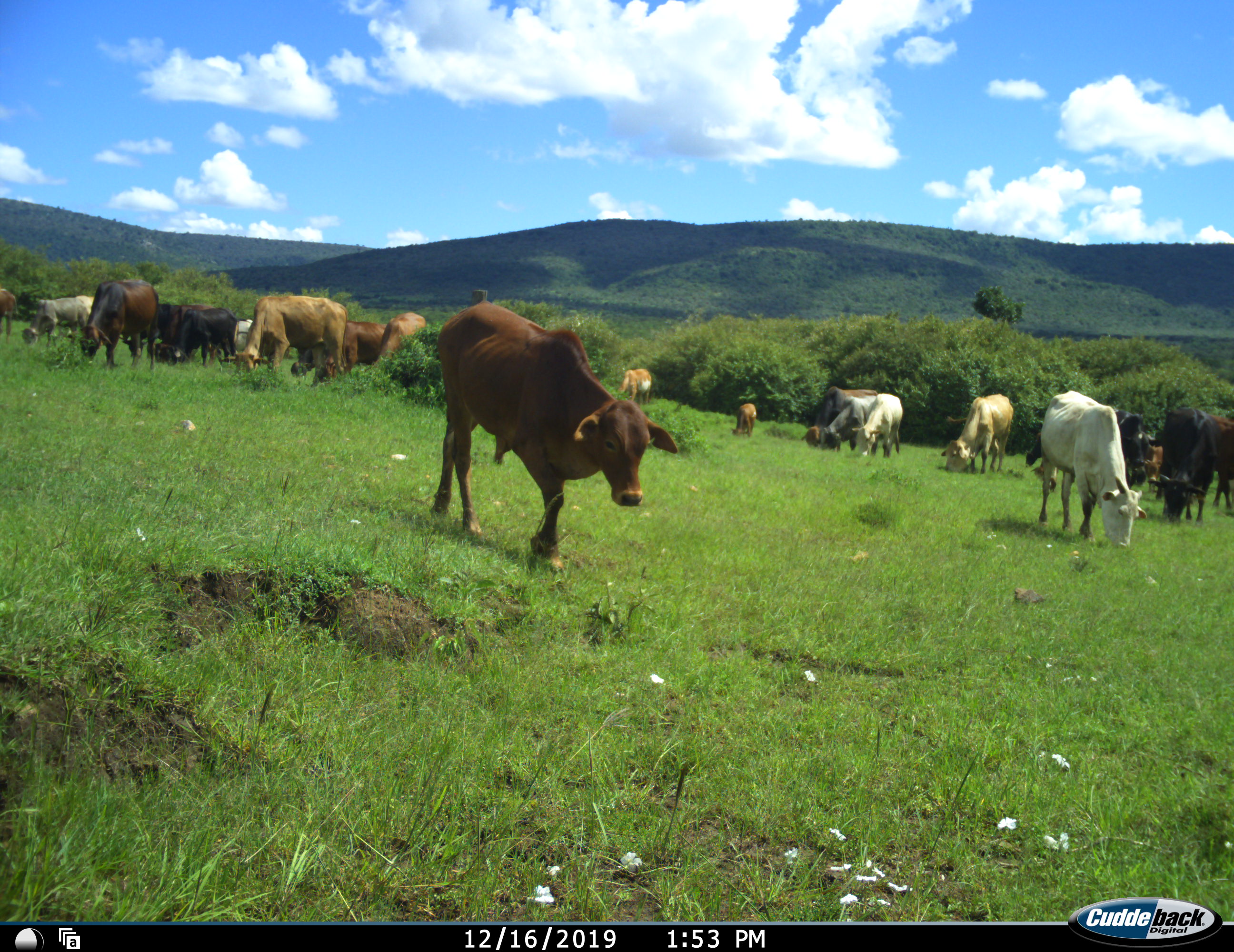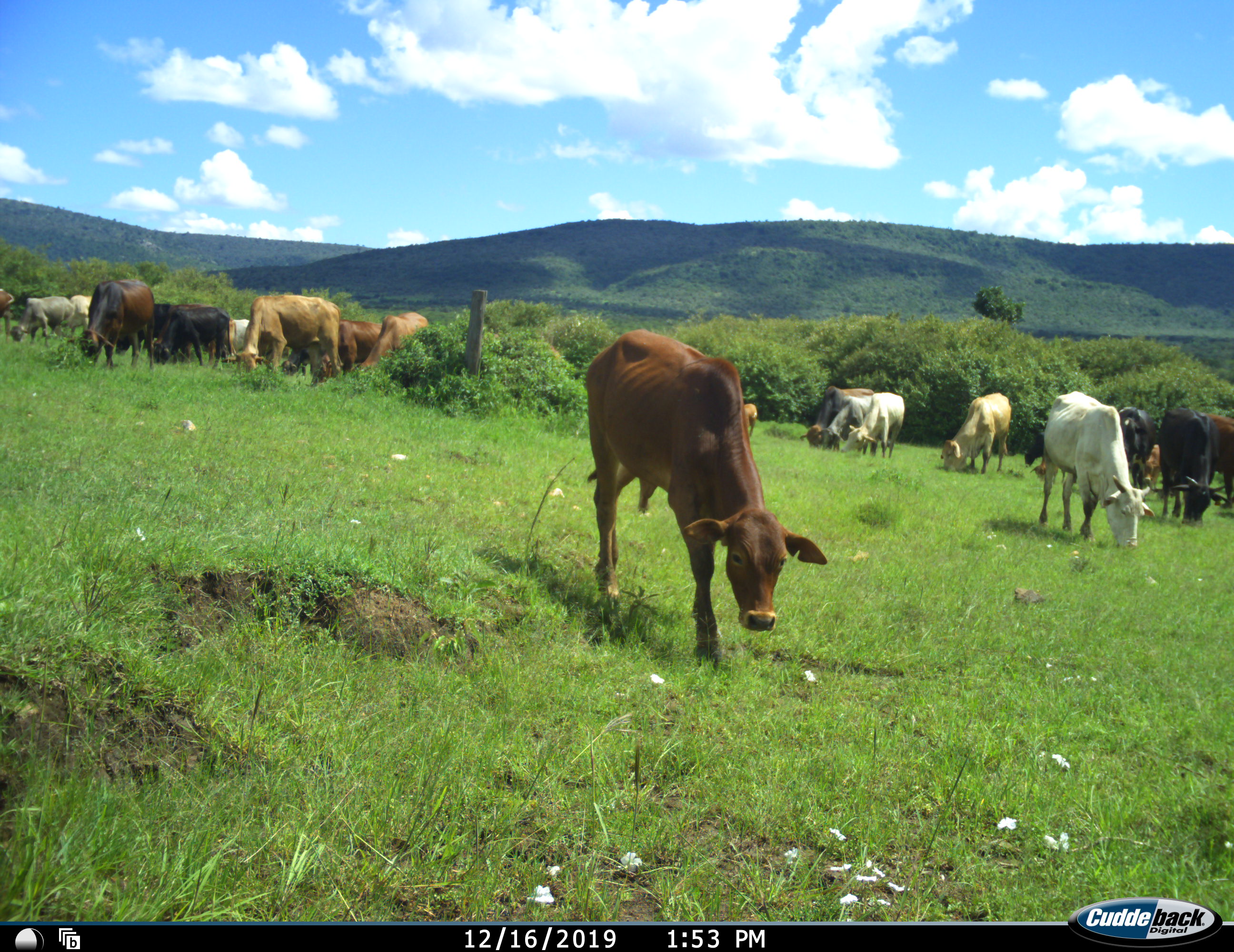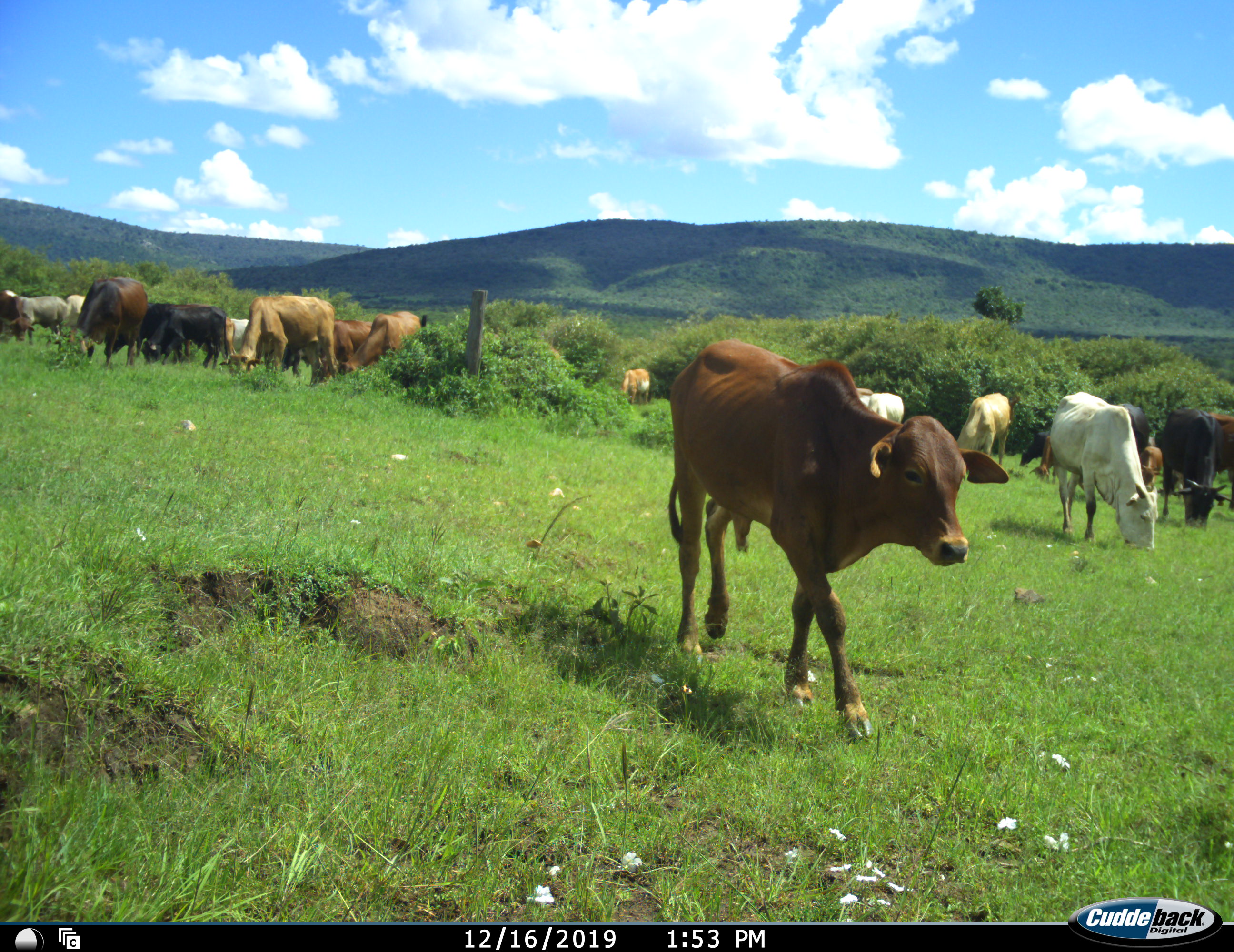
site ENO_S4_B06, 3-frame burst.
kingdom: Animalia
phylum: Chordata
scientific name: Vertebrata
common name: domestic animal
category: domesticanimal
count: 11-50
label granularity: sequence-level